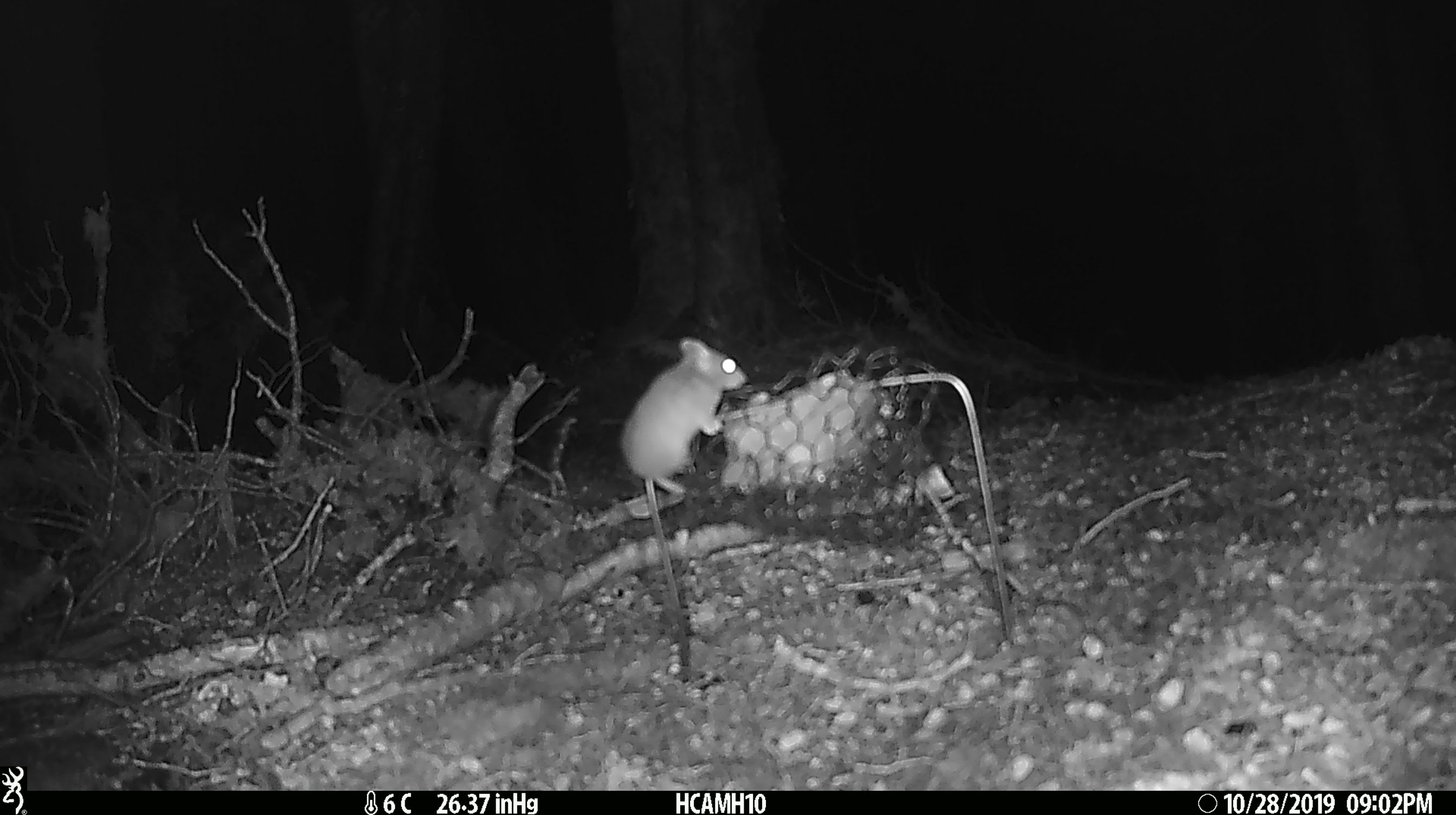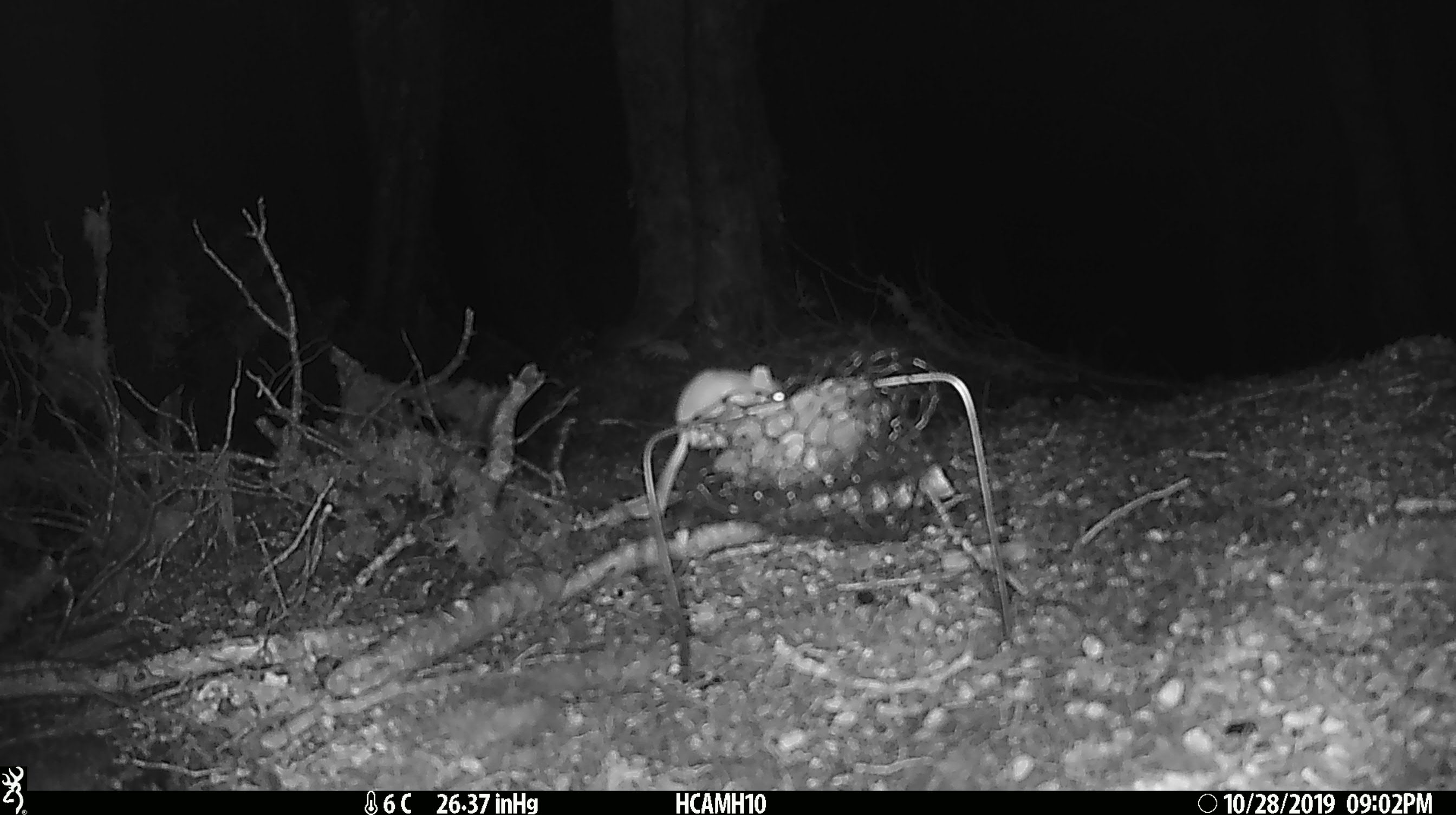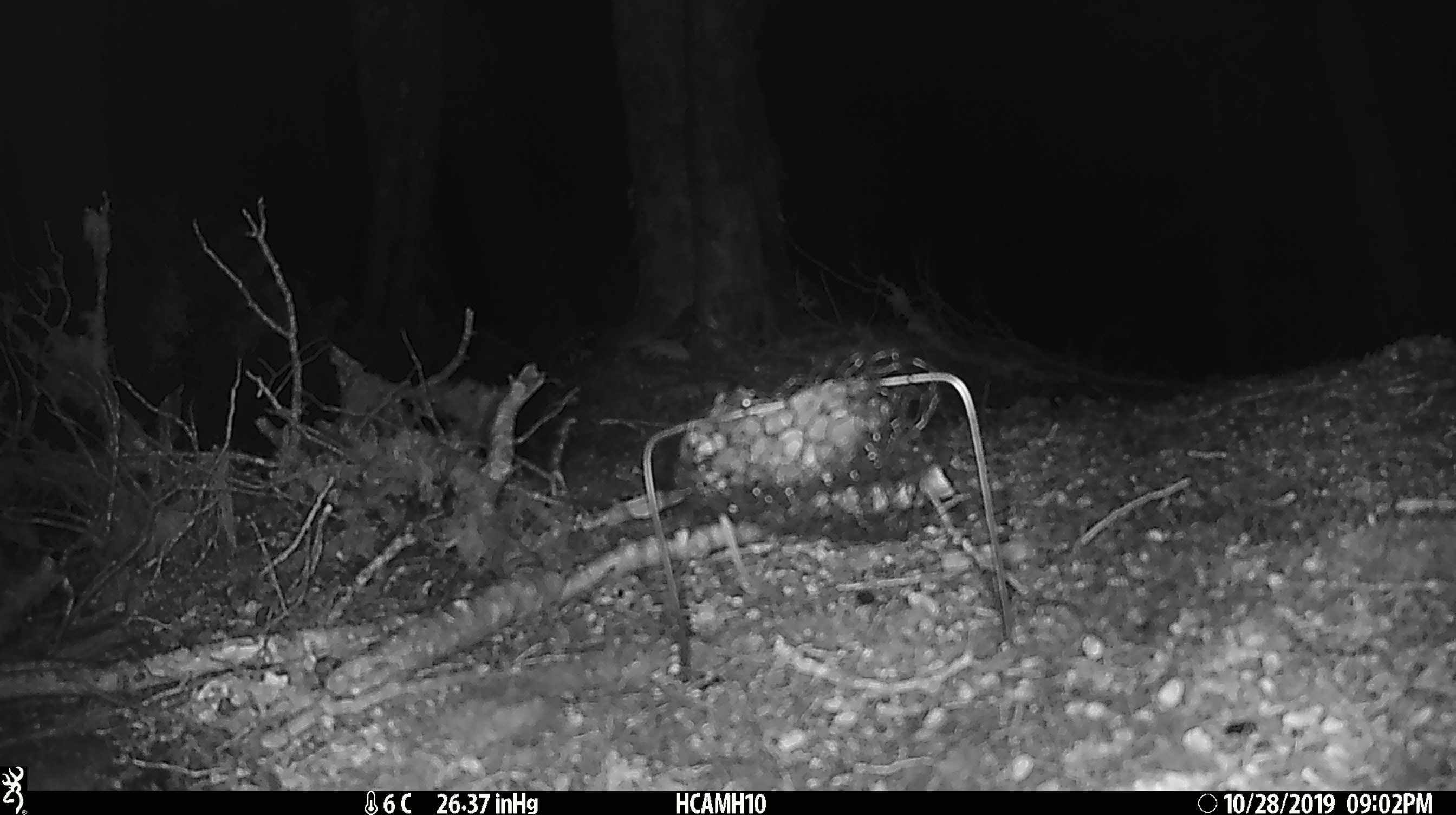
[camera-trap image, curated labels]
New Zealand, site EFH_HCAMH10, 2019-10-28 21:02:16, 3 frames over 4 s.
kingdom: Animalia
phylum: Chordata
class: Mammalia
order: Rodentia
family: Muridae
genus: Mus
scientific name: Mus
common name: mouse